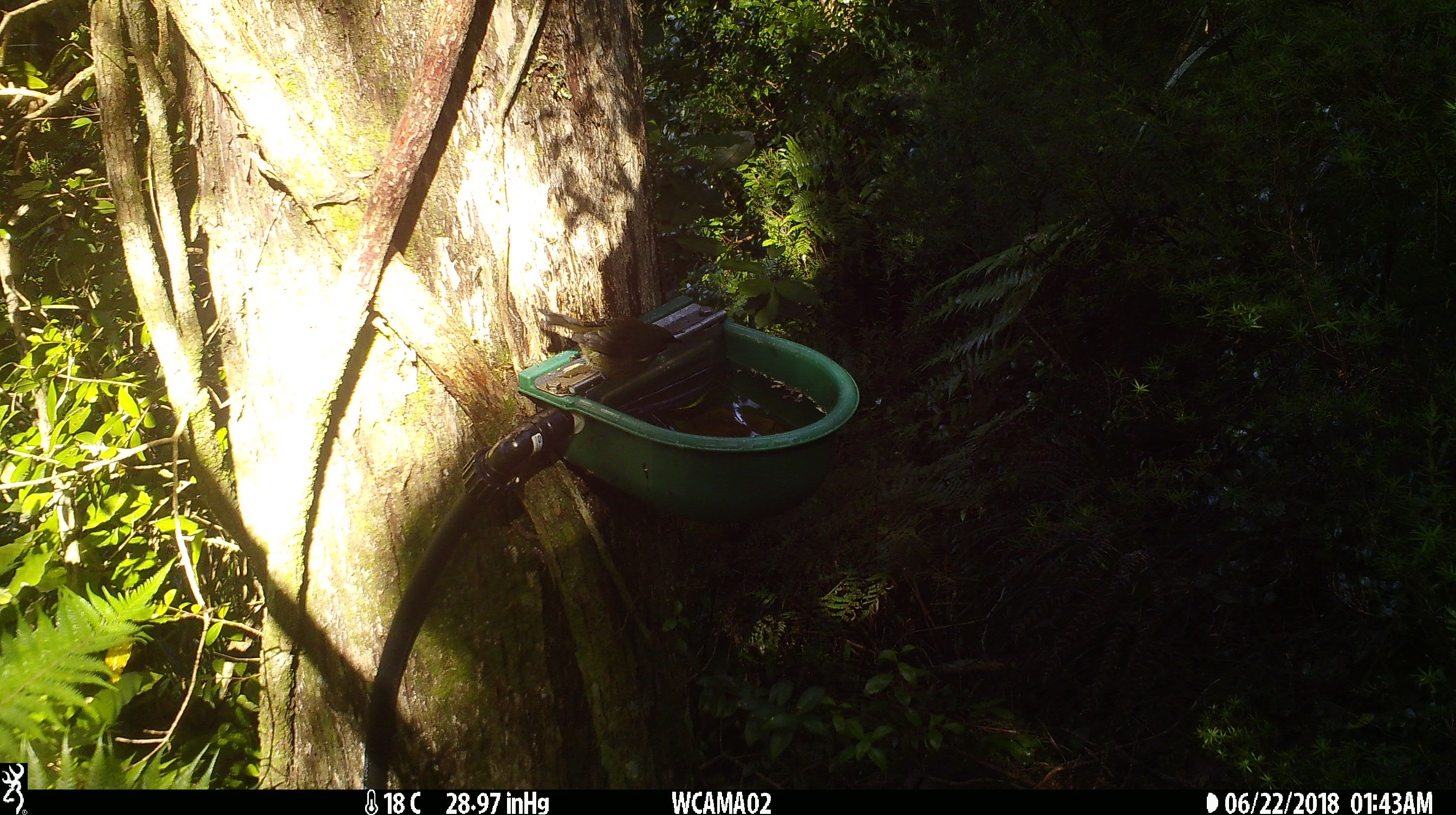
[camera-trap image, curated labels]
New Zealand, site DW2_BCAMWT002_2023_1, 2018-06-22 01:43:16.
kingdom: Animalia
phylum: Chordata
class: Aves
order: Passeriformes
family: Meliphagidae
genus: Anthornis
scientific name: Anthornis melanura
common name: new zealand bellbird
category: bellbird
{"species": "bellbird (new zealand bellbird) (Anthornis melanura)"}